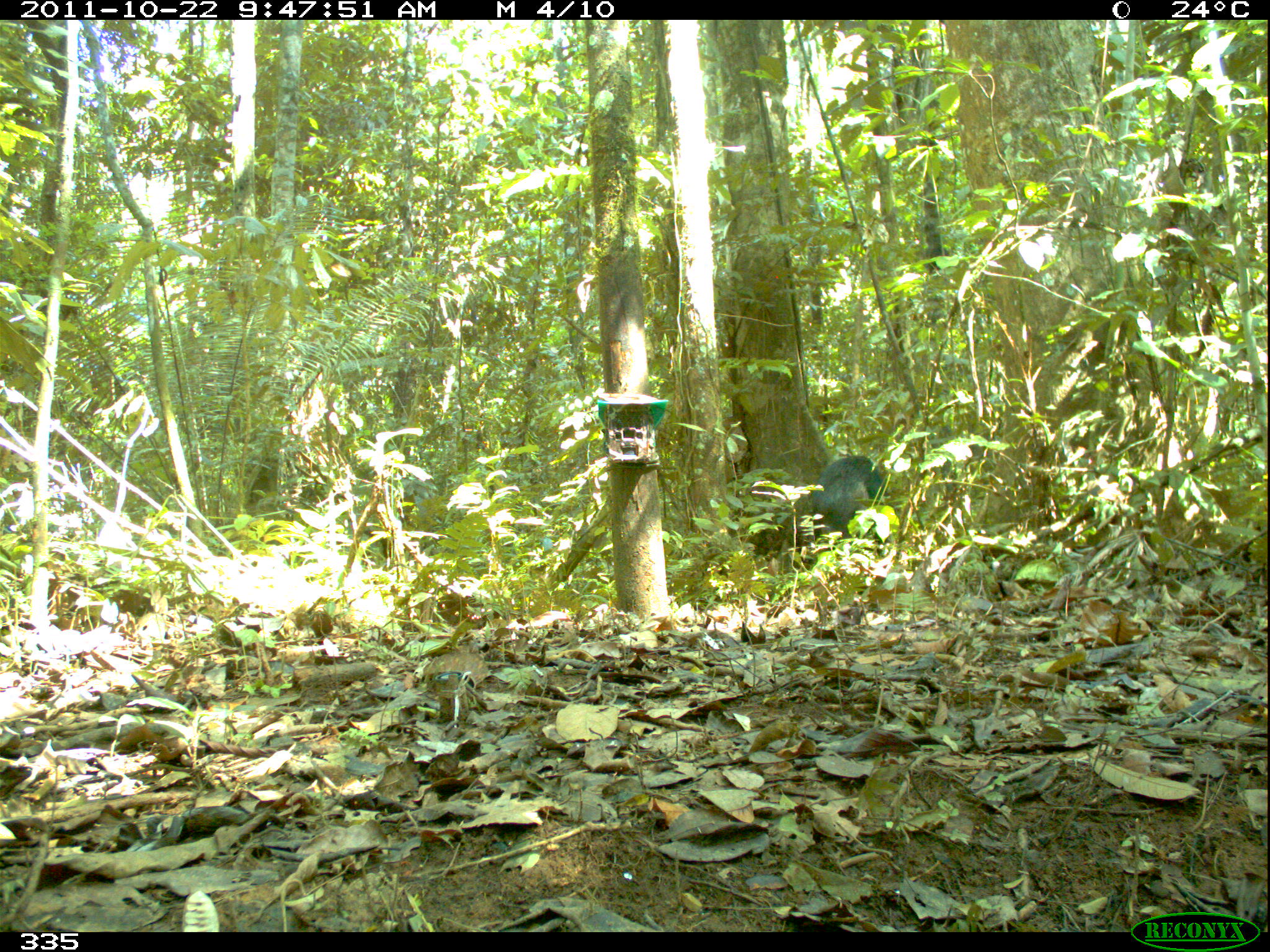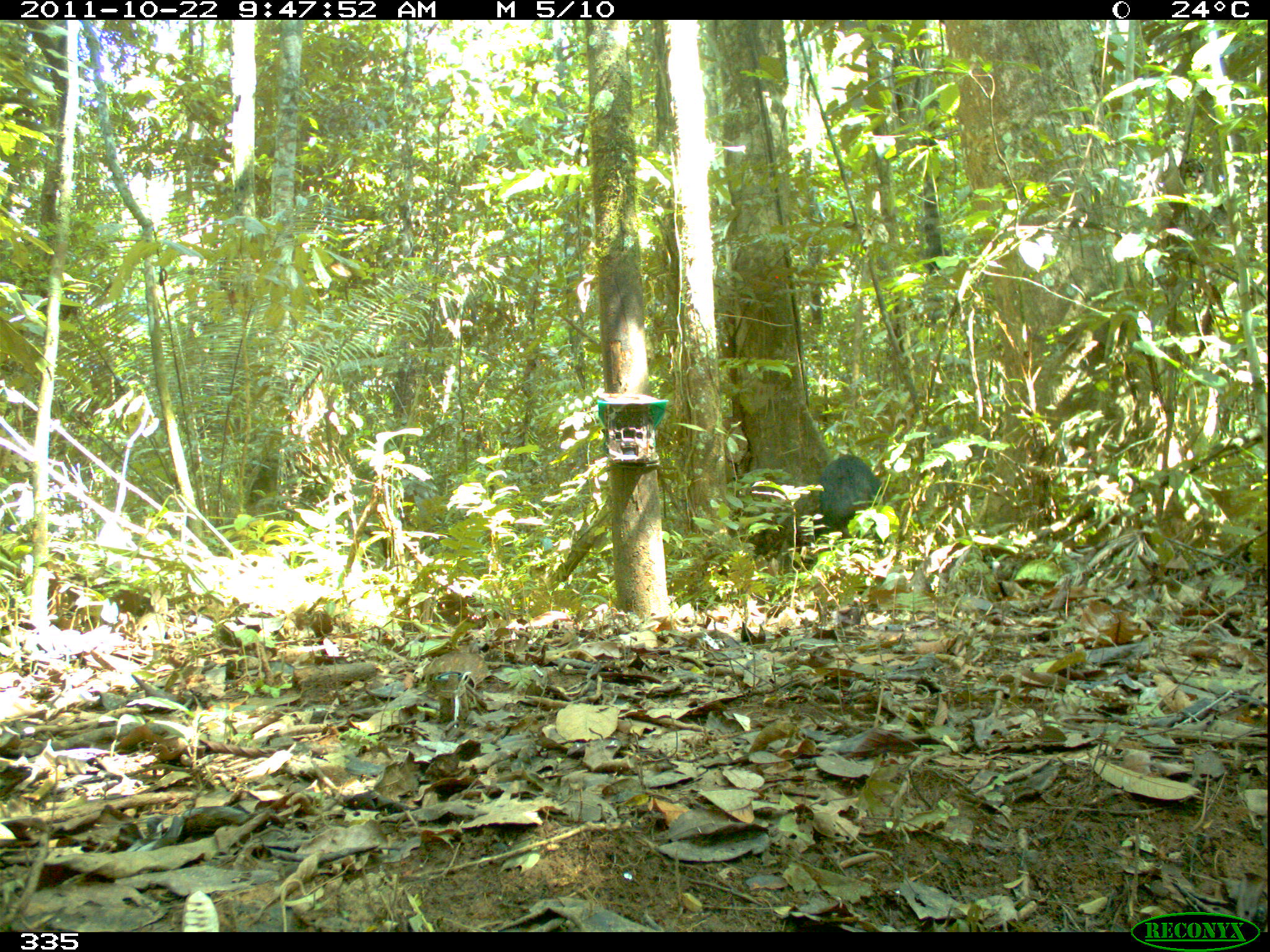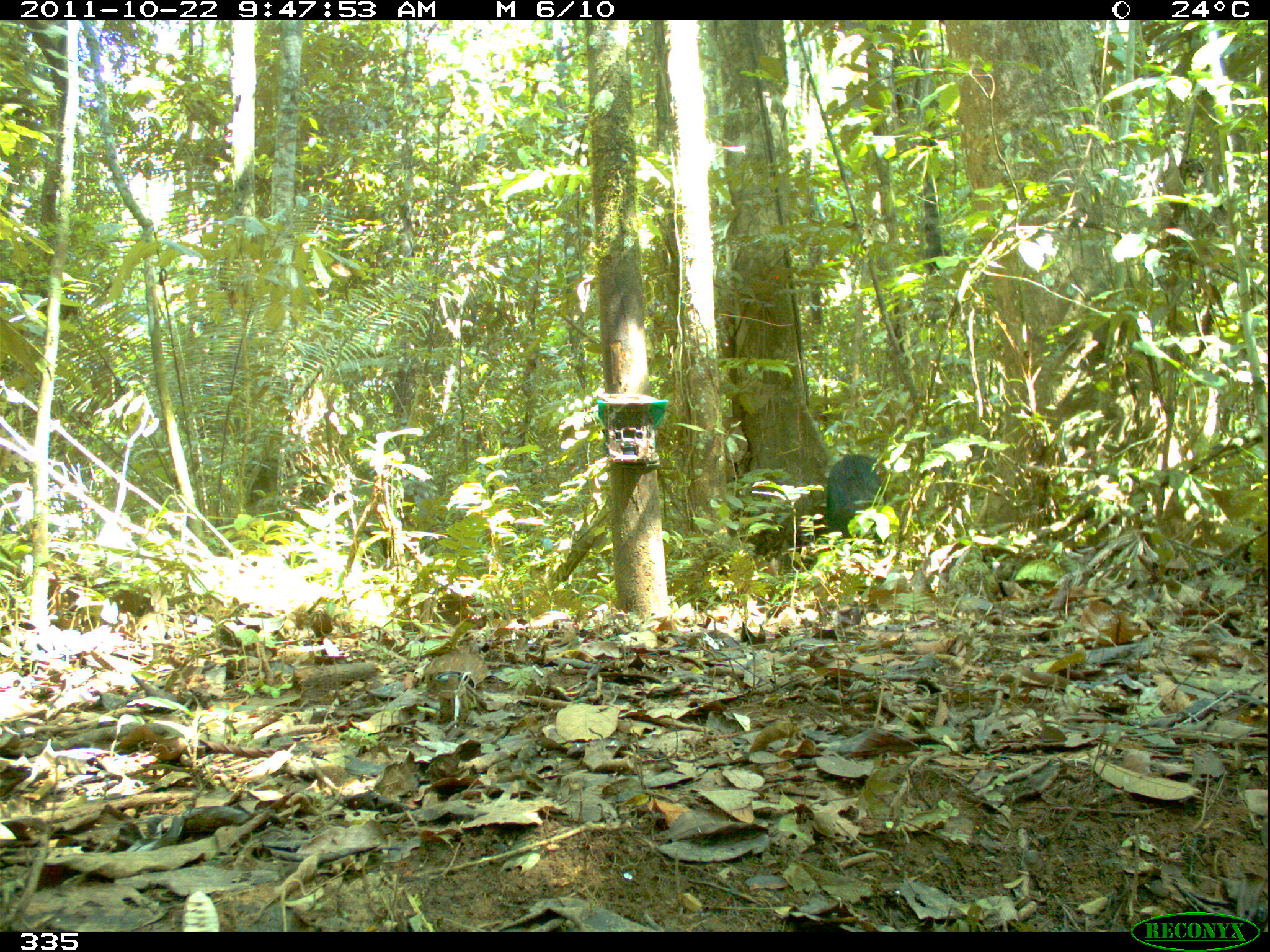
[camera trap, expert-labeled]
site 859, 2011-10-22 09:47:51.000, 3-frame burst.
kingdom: Animalia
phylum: Chordata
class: Mammalia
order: Artiodactyla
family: Tayassuidae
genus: Tayassu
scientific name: Tayassu pecari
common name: white-lipped peccary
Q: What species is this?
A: Tayassu pecari (white-lipped peccary).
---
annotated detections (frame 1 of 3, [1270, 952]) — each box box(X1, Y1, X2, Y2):
tayassu pecari: box(809, 454, 890, 594)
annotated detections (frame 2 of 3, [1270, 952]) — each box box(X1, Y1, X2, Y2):
tayassu pecari: box(818, 453, 890, 550)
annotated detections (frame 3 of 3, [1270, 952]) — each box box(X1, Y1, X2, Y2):
tayassu pecari: box(823, 453, 896, 564)